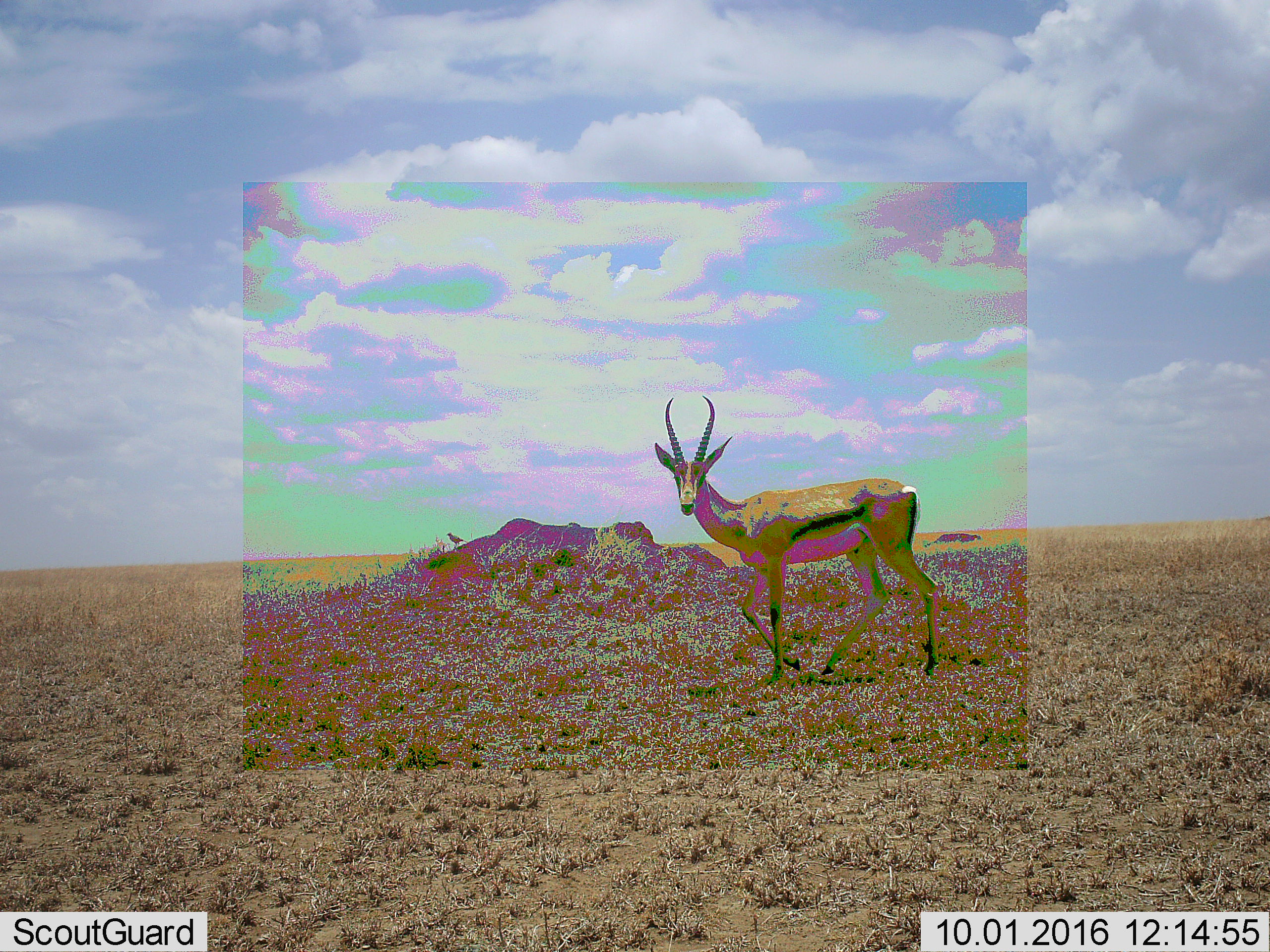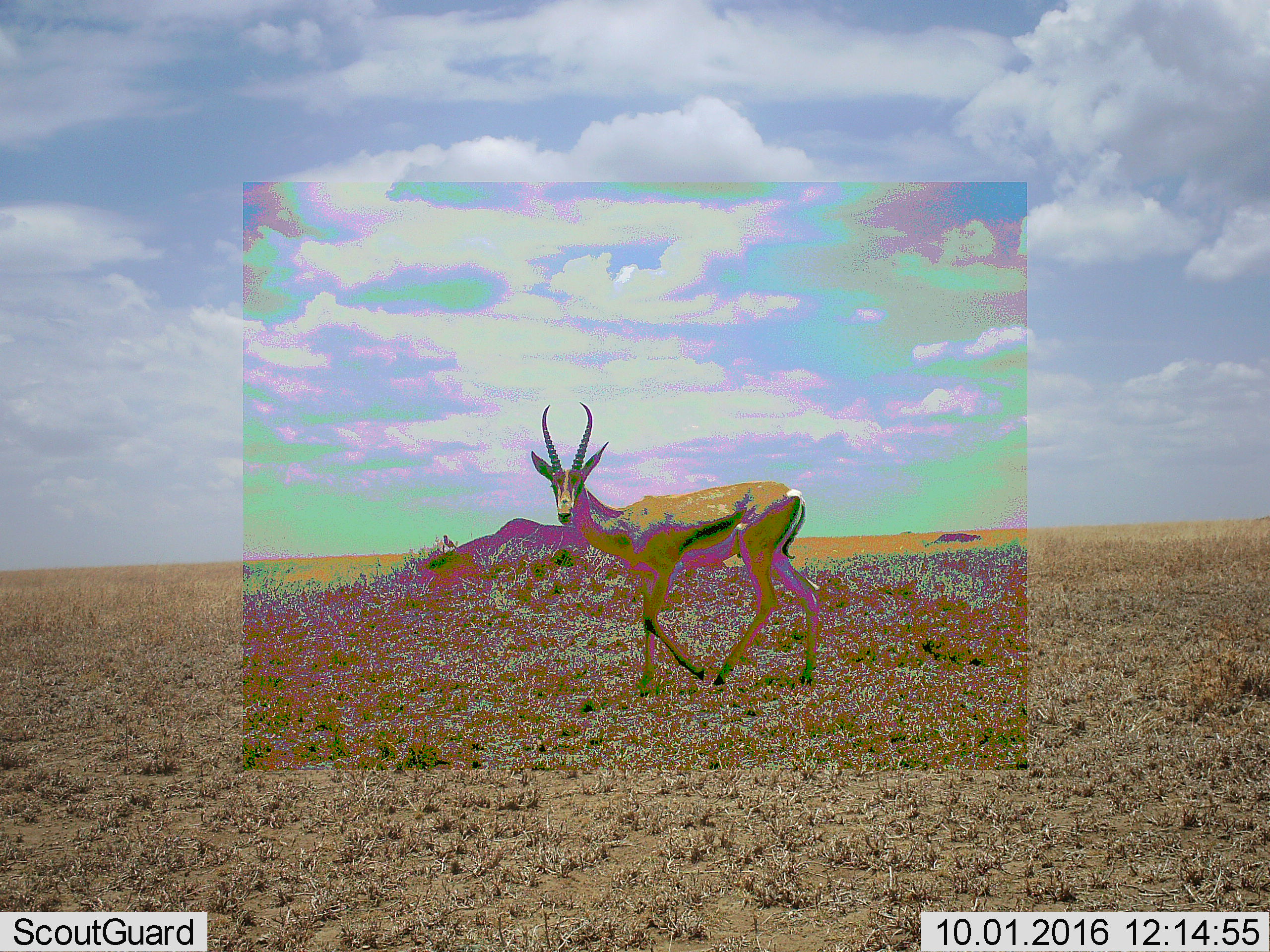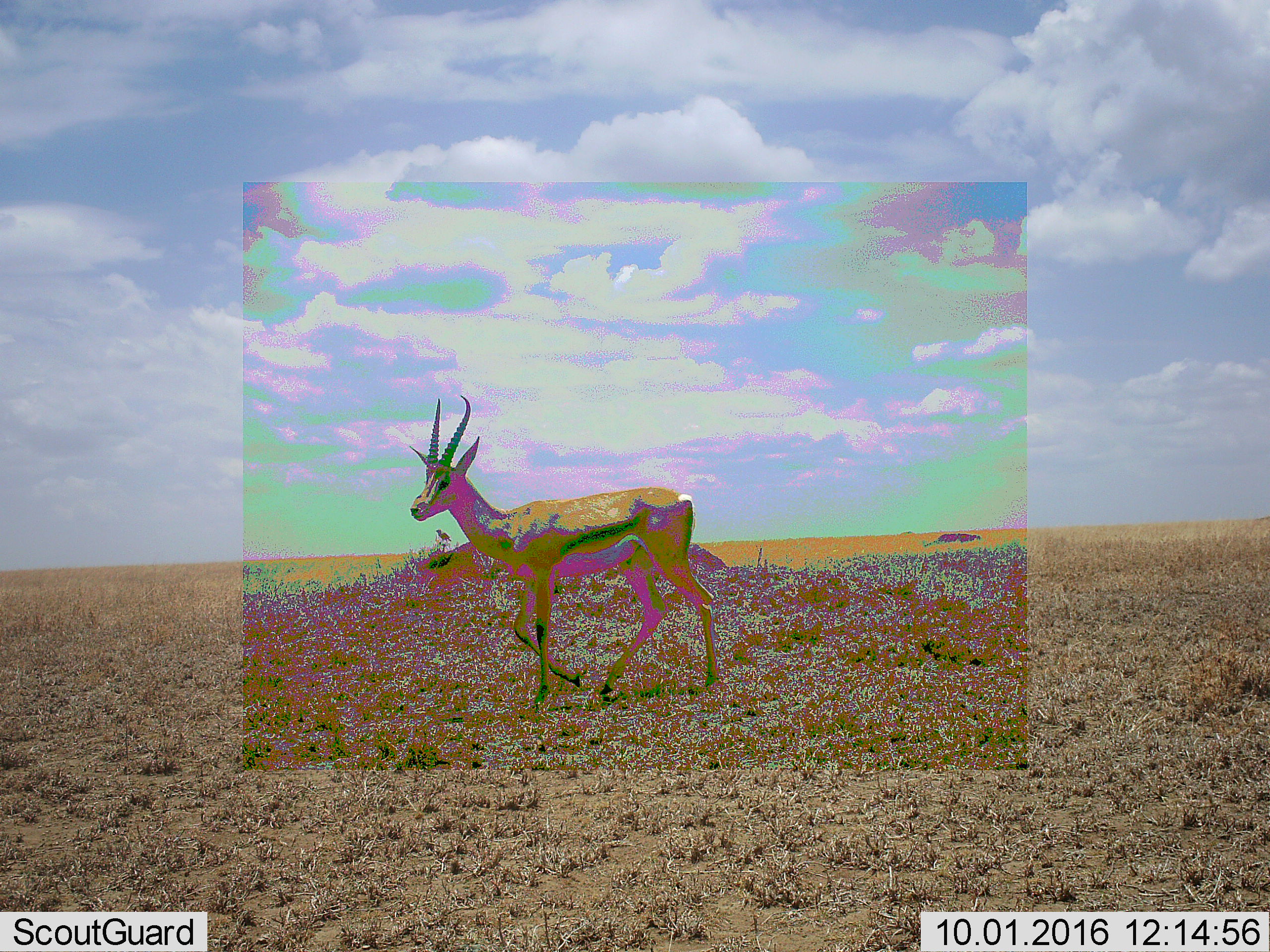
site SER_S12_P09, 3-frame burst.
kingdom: Animalia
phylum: Chordata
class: Mammalia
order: Artiodactyla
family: Bovidae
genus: Eudorcas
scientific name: Eudorcas thomsonii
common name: thomson's gazelle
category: gazellethomsons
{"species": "gazellethomsons (thomson's gazelle) (Eudorcas thomsonii)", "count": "1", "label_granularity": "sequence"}